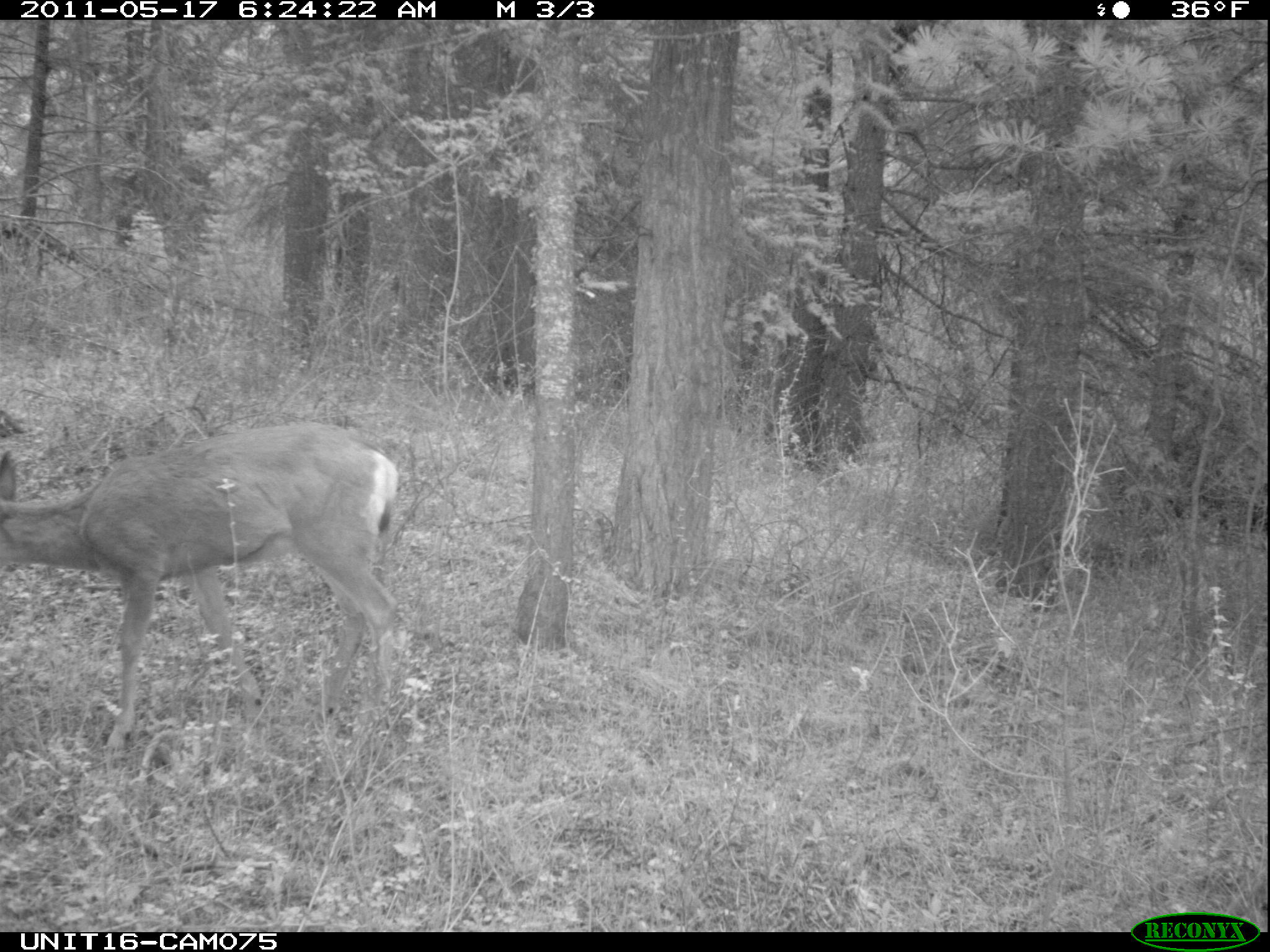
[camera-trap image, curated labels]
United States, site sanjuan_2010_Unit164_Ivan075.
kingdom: Animalia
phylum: Chordata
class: Mammalia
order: Artiodactyla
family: Cervidae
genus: Odocoileus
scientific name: Odocoileus hemionus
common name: mule deer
Odocoileus hemionus (mule deer).